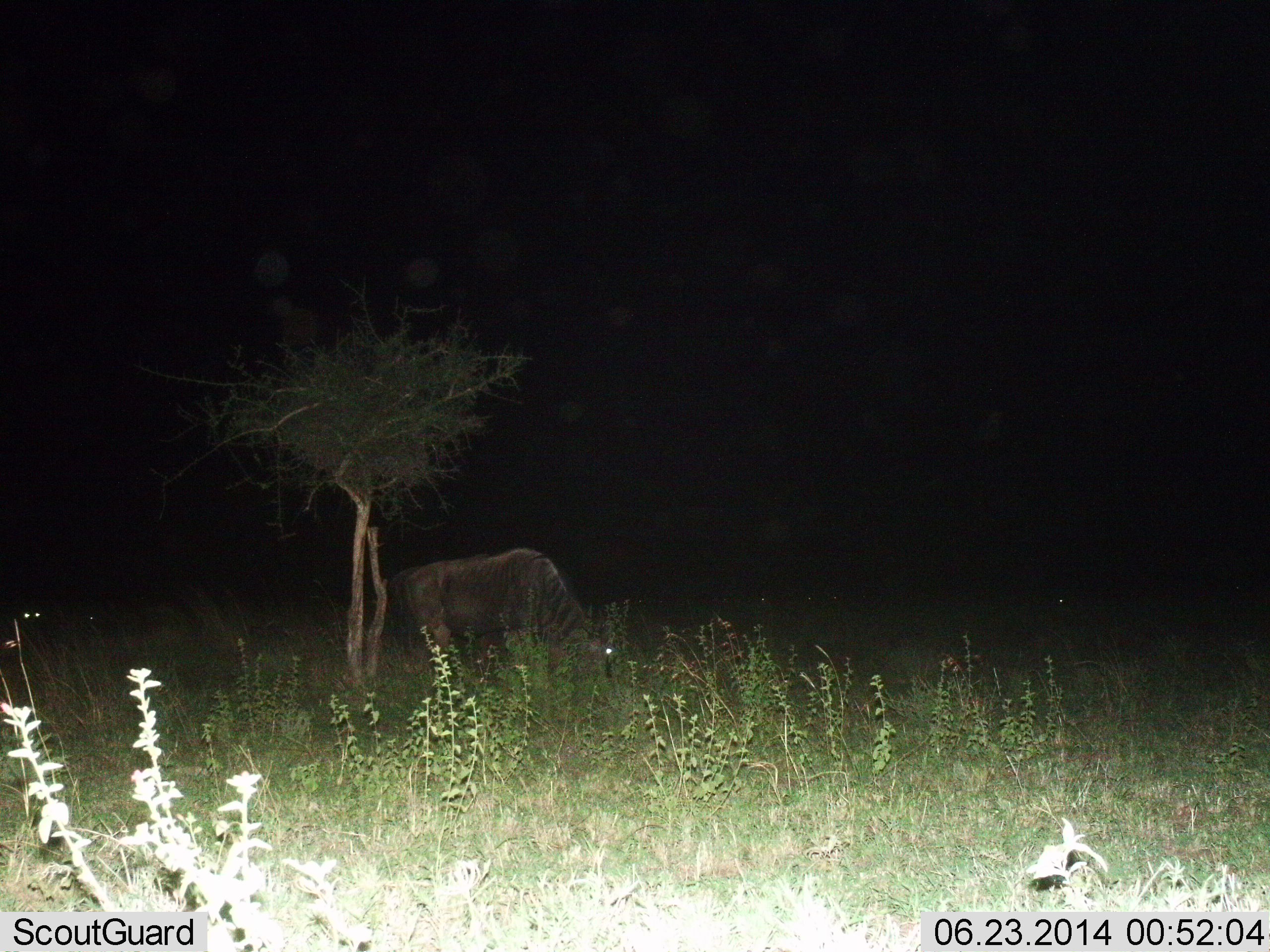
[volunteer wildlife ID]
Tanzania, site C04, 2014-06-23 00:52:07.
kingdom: Animalia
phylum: Chordata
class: Mammalia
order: Artiodactyla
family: Bovidae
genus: Connochaetes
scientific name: Connochaetes taurinus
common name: blue wildebeest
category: wildebeest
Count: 1.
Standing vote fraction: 10%.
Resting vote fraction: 0%.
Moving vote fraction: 0%.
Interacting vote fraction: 0%.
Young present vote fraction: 0%.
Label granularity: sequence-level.